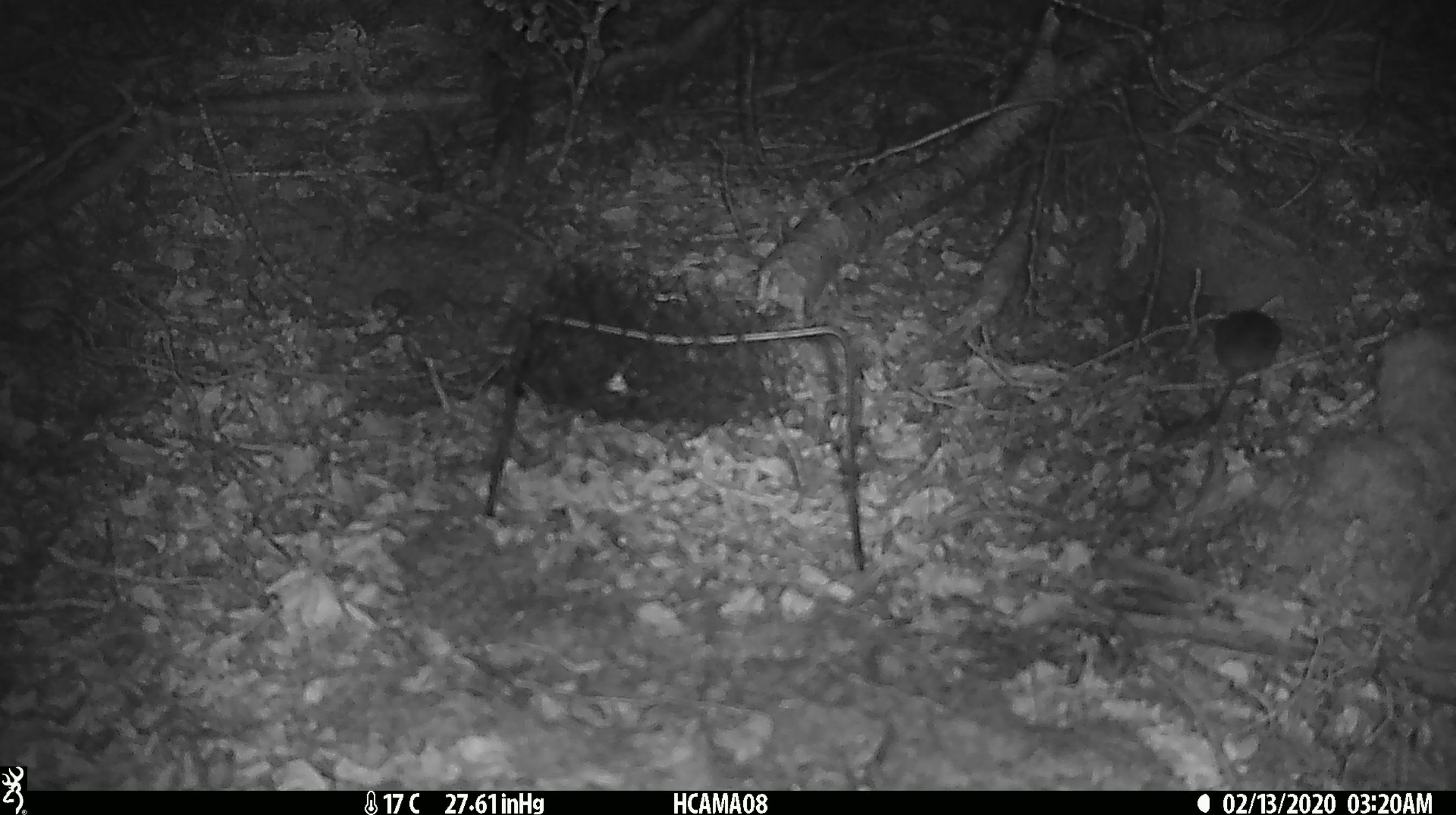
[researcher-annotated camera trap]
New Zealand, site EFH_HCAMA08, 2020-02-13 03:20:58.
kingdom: Animalia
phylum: Chordata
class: Mammalia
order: Rodentia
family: Muridae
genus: Mus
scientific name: Mus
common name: mouse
Mouse (Mus).